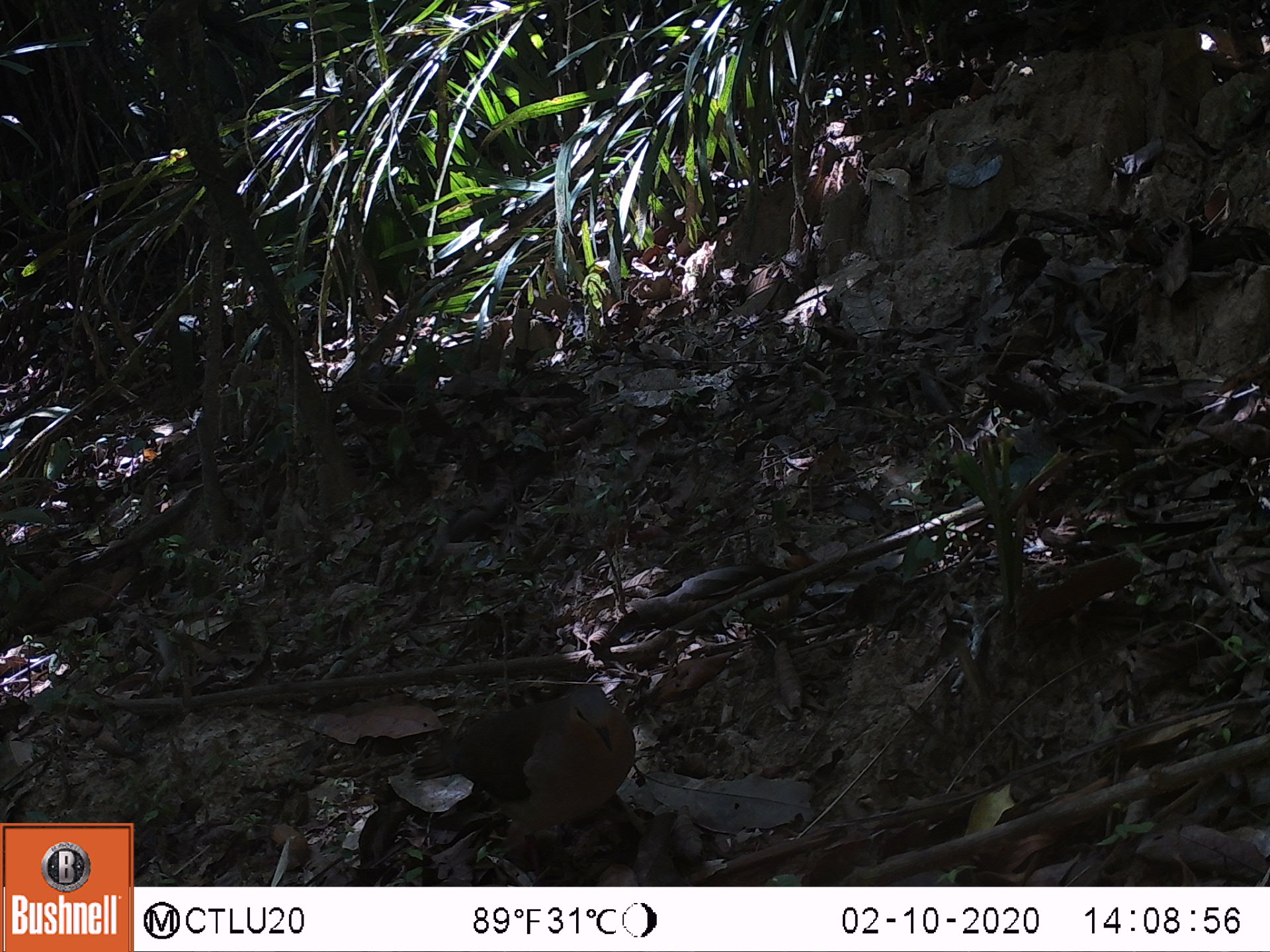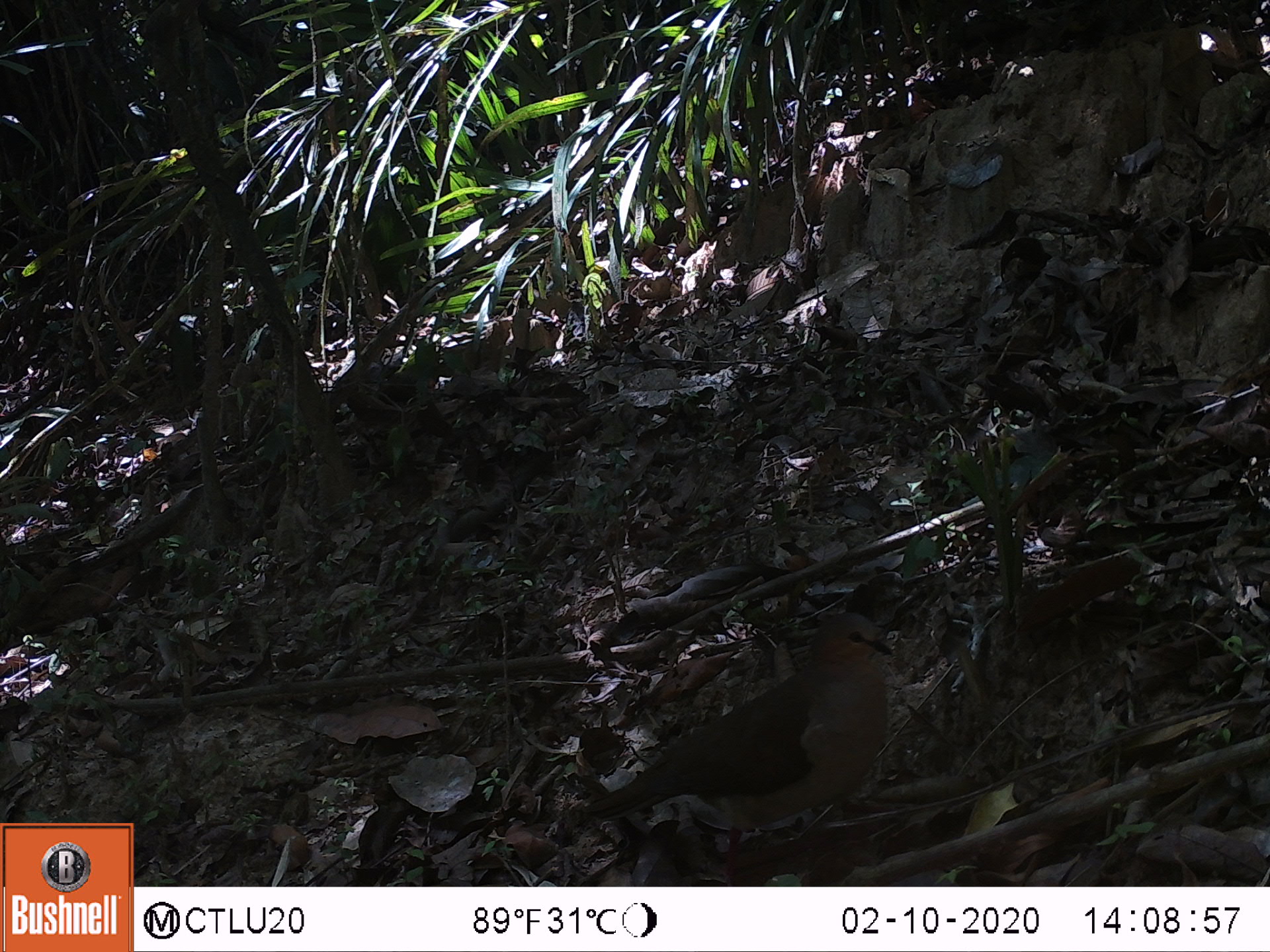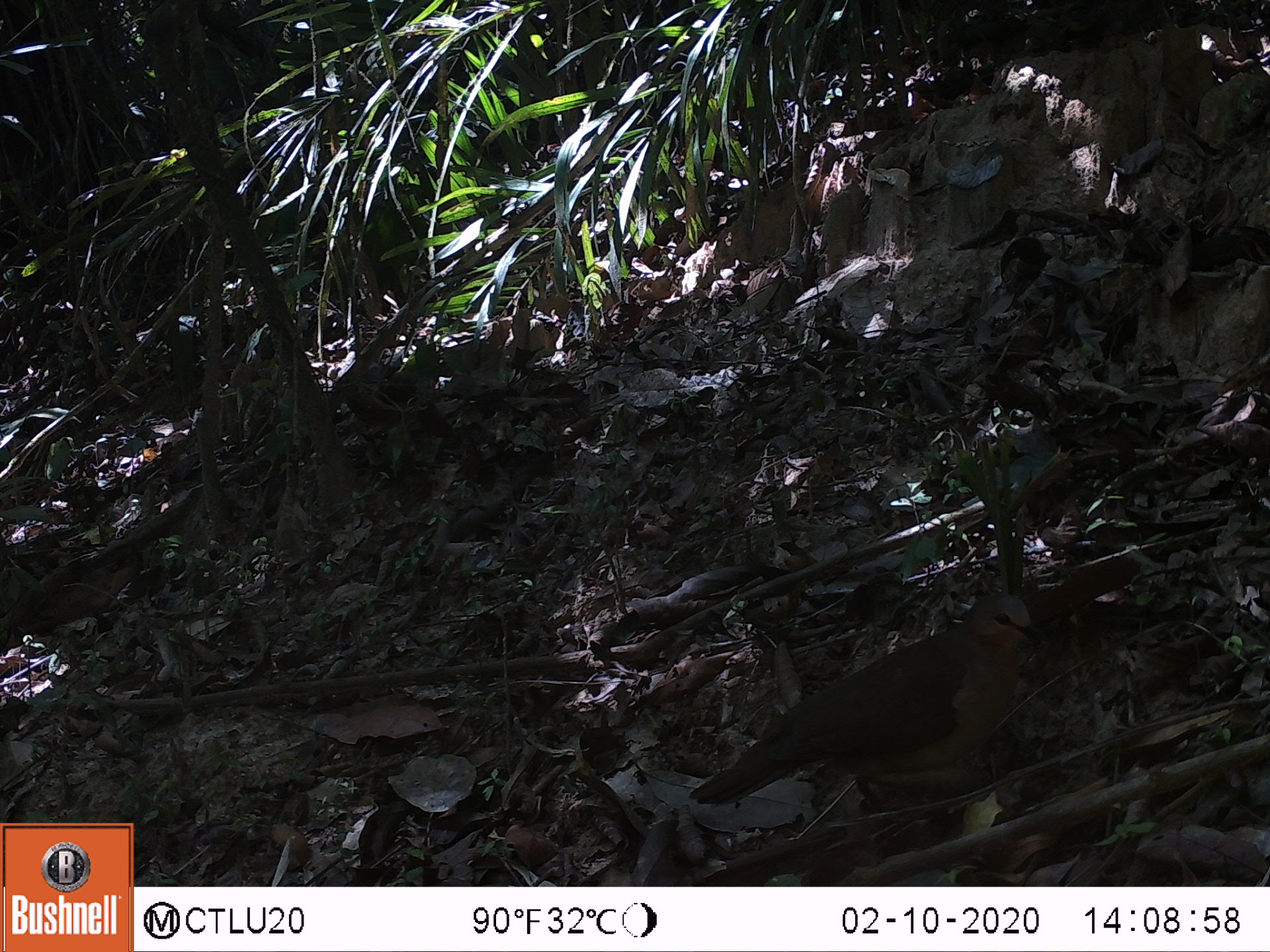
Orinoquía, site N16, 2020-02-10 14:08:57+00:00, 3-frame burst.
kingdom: Animalia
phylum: Chordata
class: Aves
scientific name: Aves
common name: bird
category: unknown bird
Unknown bird (bird) (Aves).